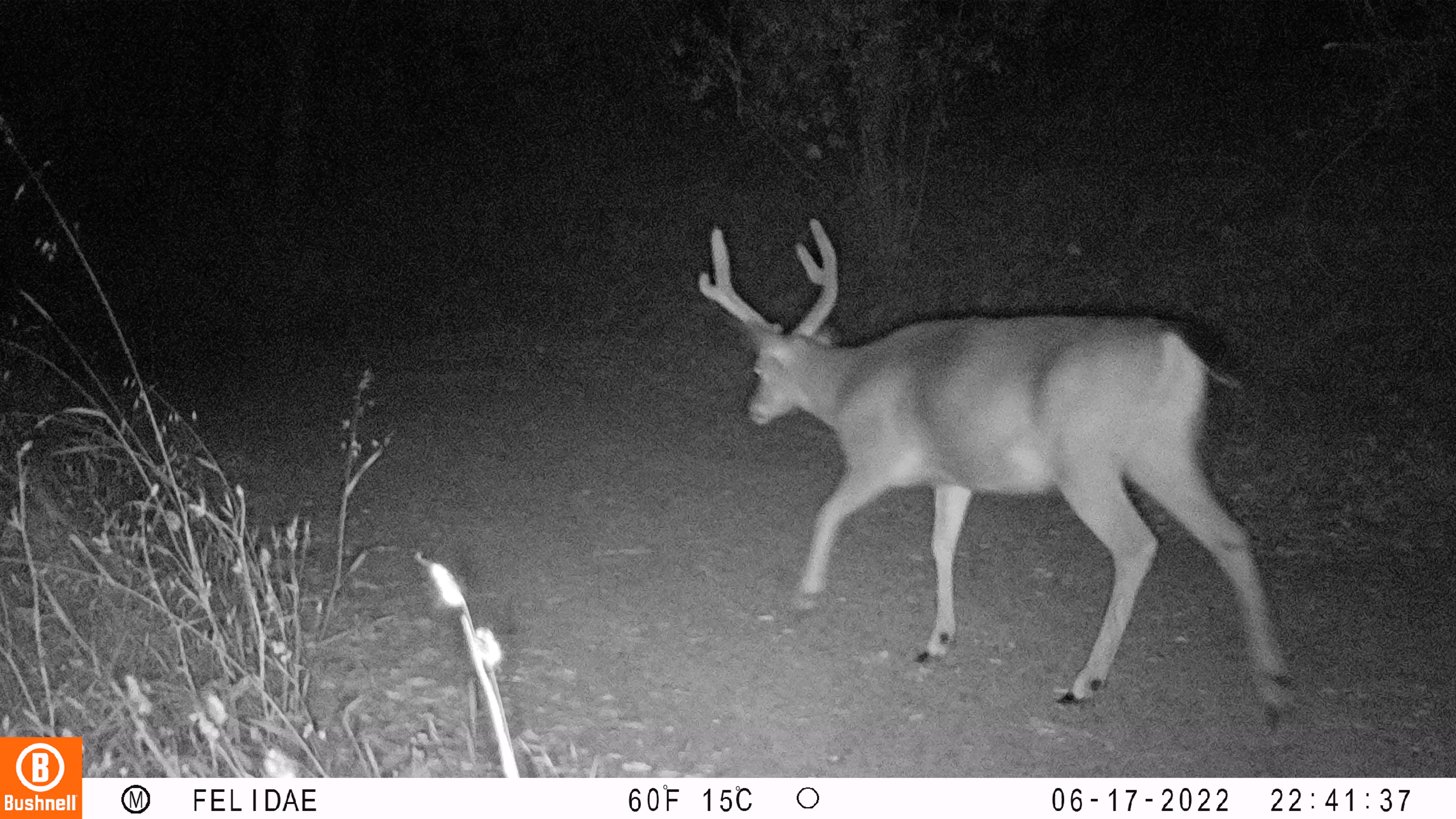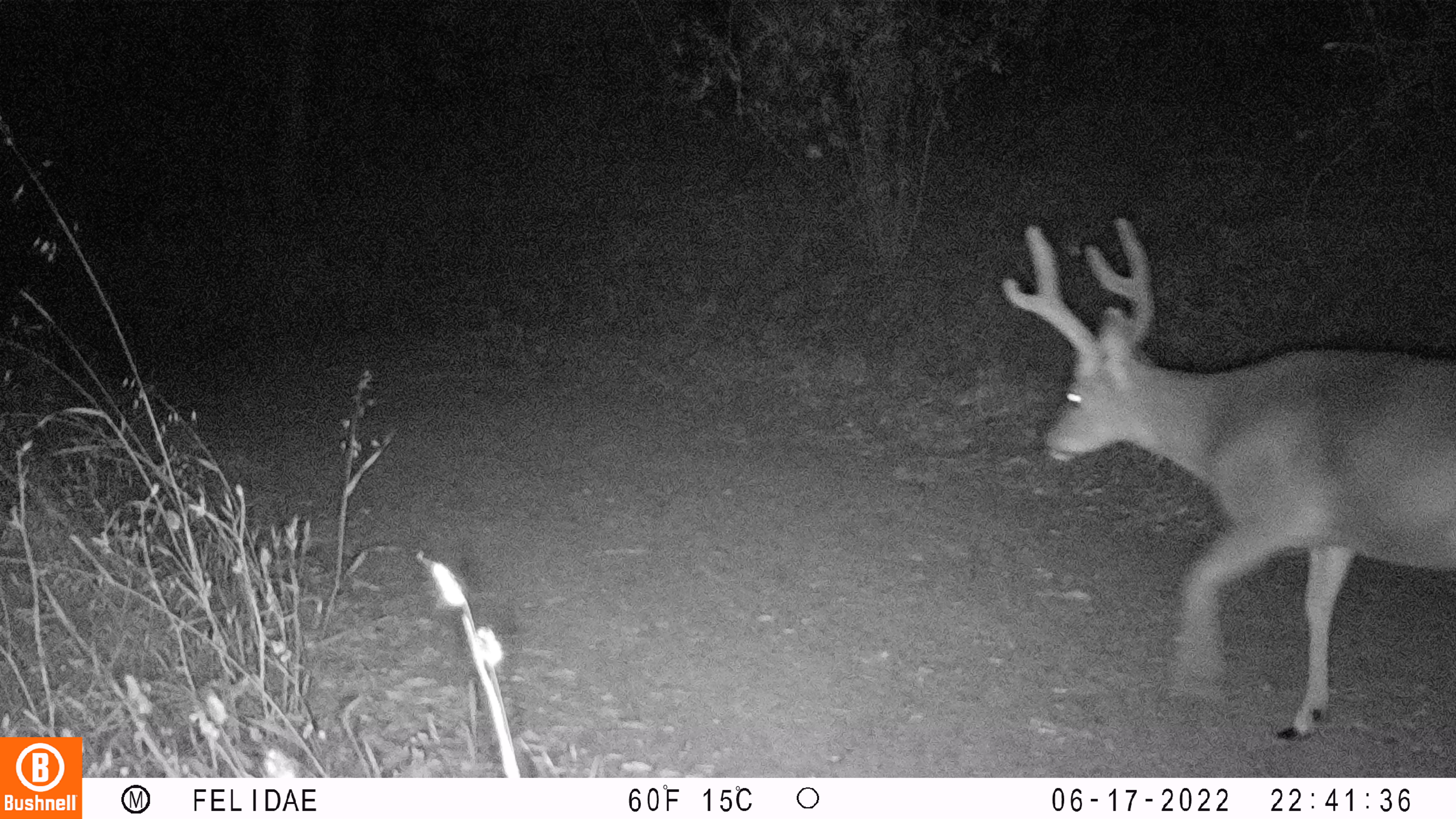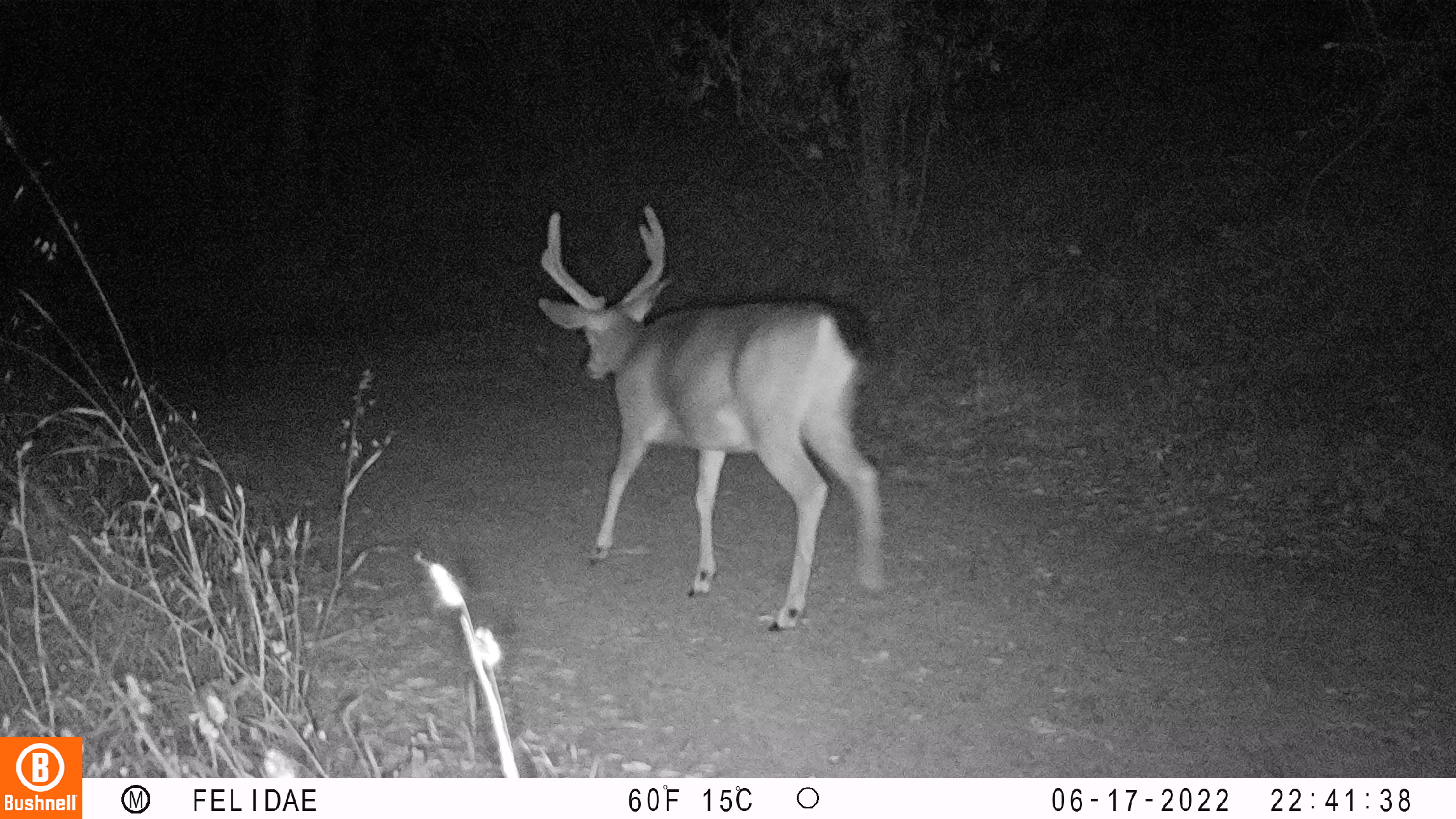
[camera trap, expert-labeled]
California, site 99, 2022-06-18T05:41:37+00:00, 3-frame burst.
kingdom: Animalia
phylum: Chordata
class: Mammalia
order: Artiodactyla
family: Cervidae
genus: Odocoileus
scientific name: Odocoileus hemionus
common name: mule deer